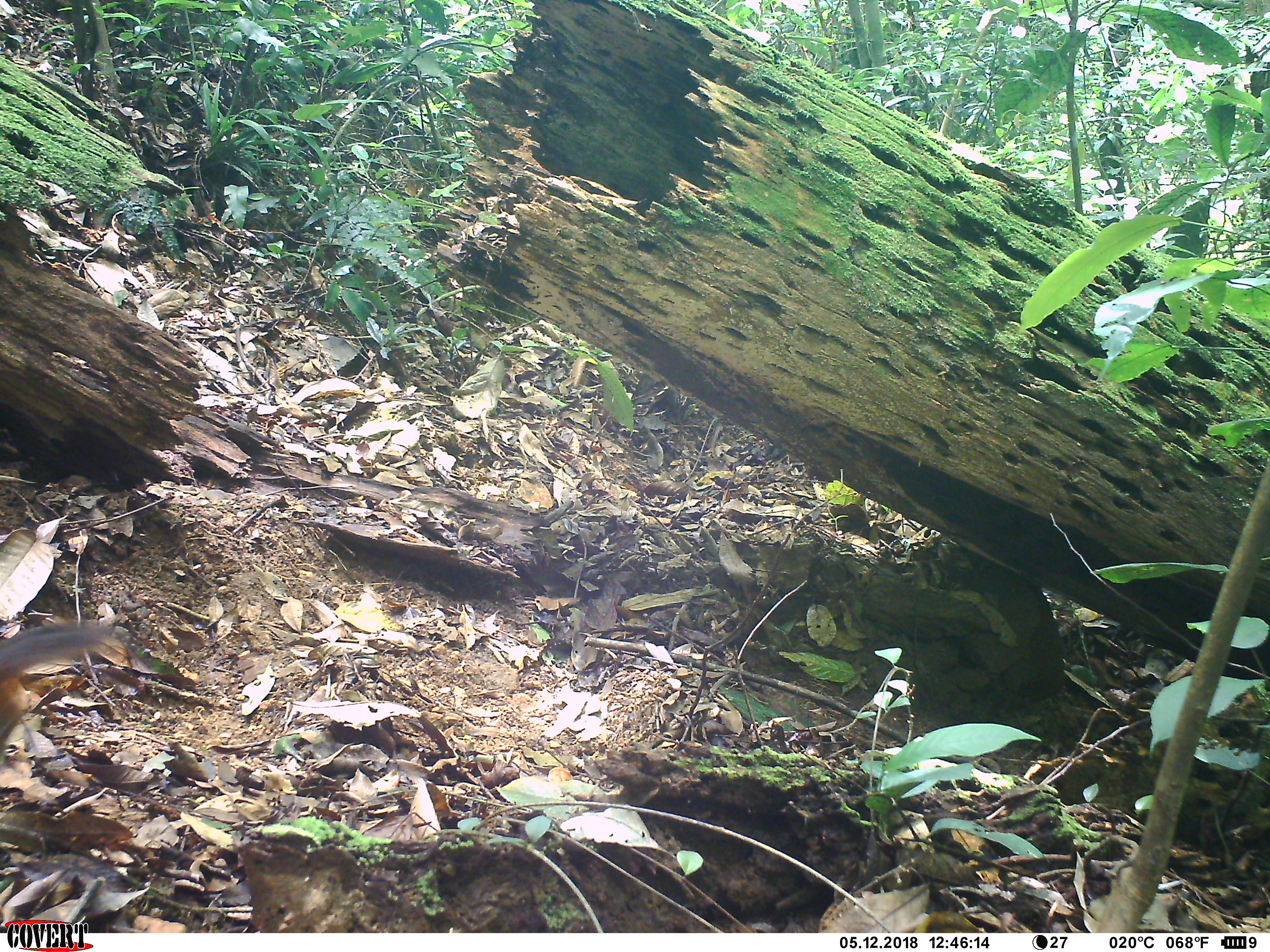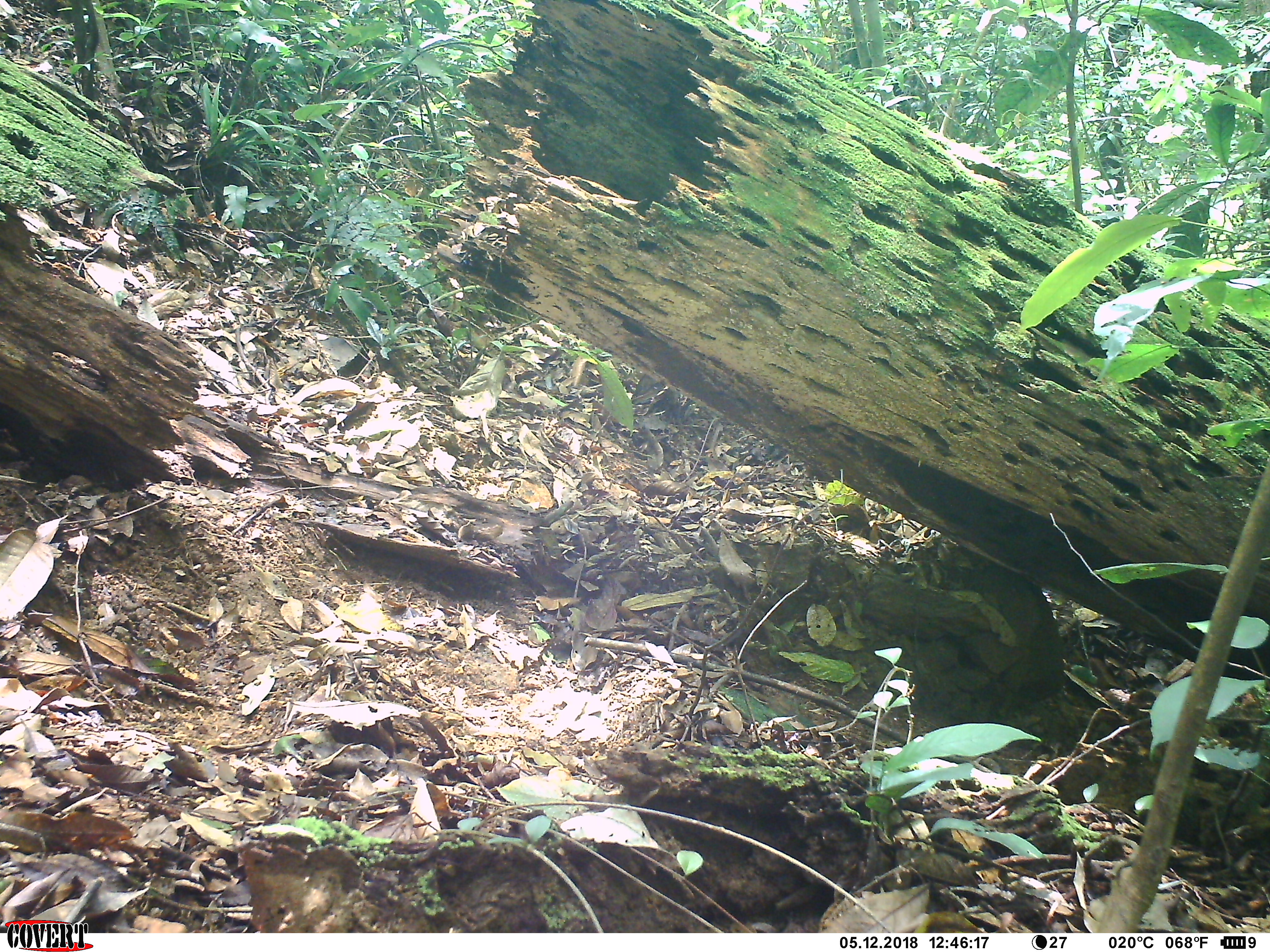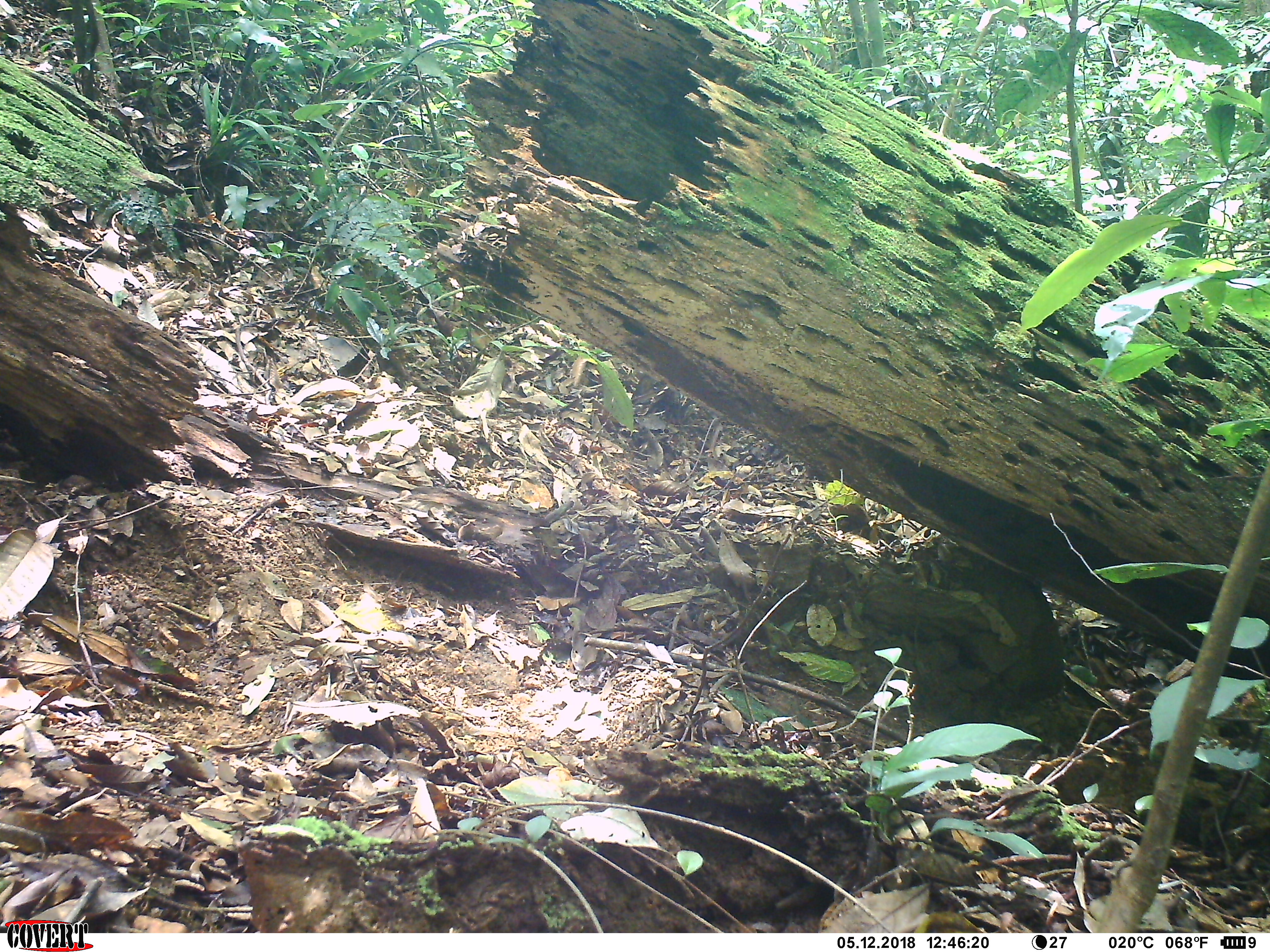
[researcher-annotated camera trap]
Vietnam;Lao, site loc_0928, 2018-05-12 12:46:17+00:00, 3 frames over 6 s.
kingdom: Animalia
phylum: Chordata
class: Mammalia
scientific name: Mammalia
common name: mammal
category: unidentified small mammal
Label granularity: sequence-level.